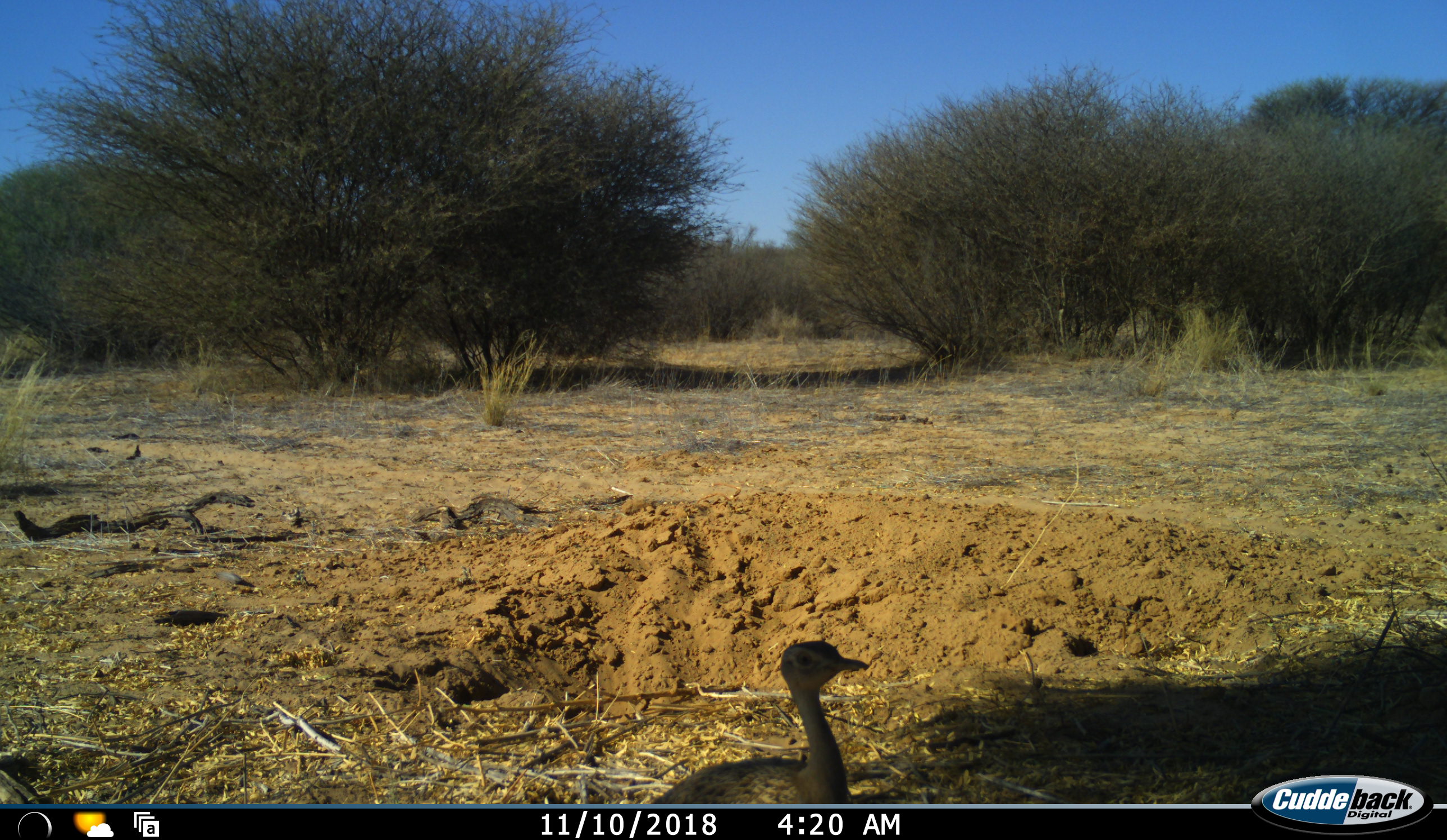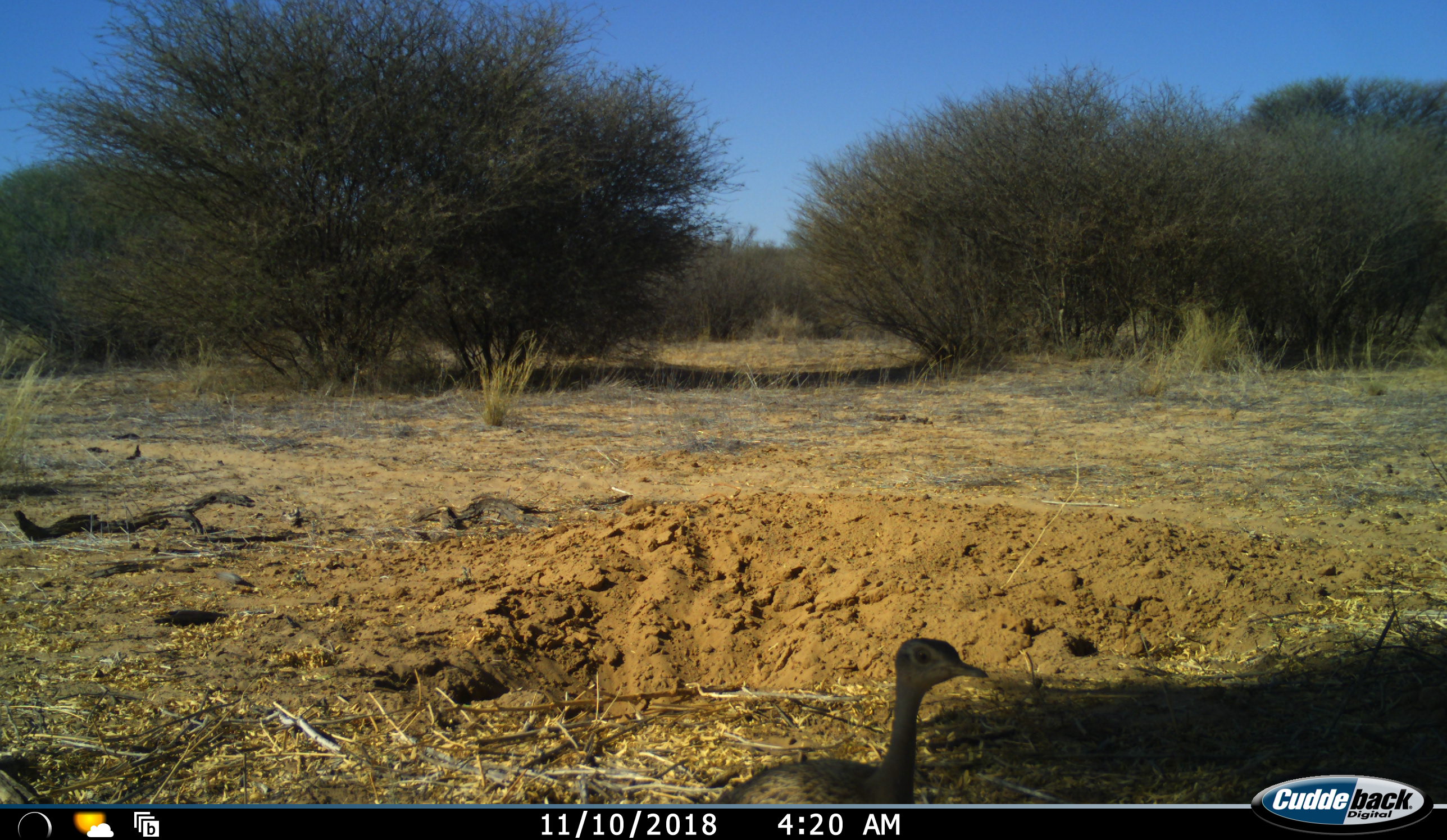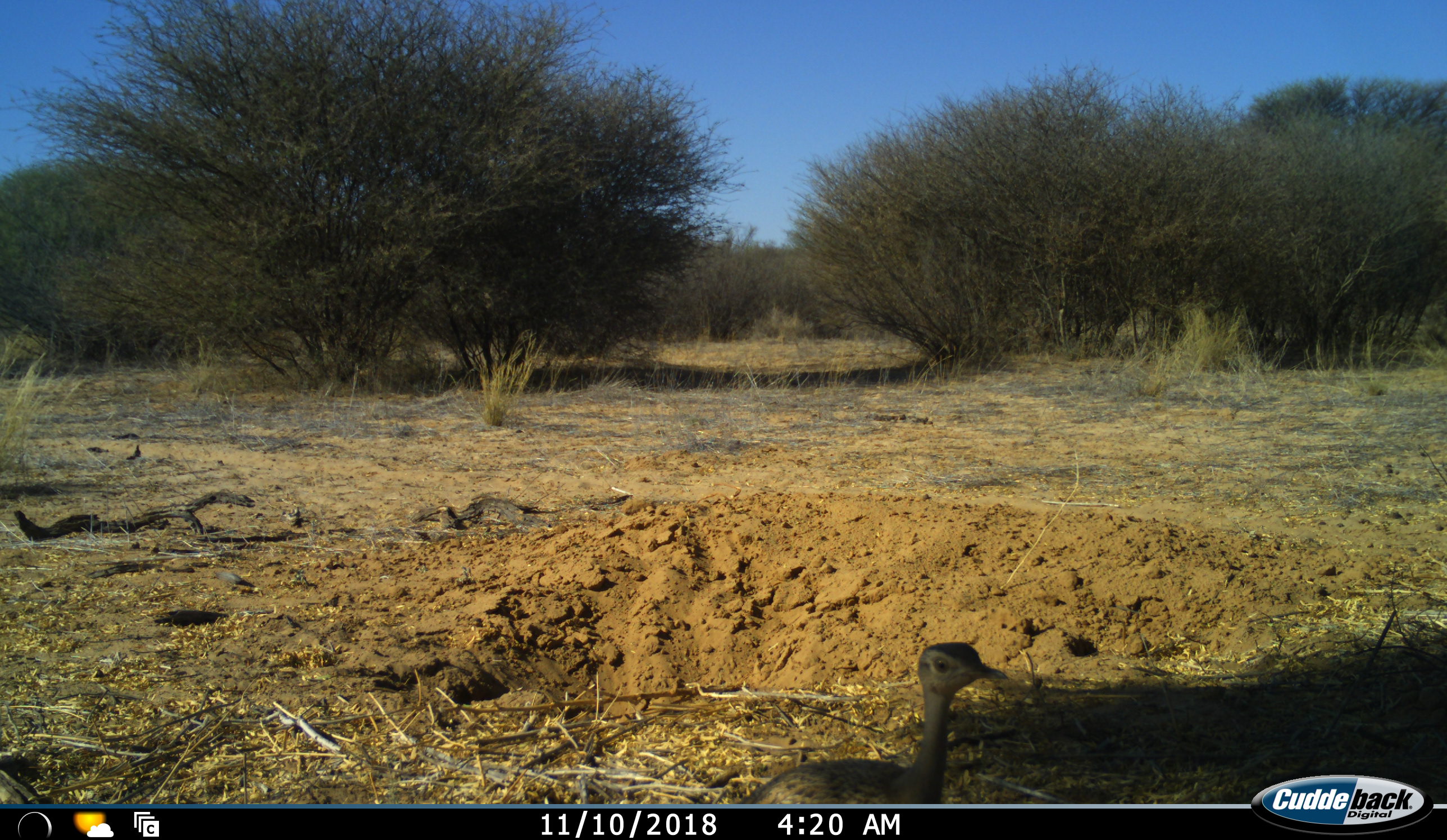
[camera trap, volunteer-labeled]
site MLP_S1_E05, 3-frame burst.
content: unidentified animal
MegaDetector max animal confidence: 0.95